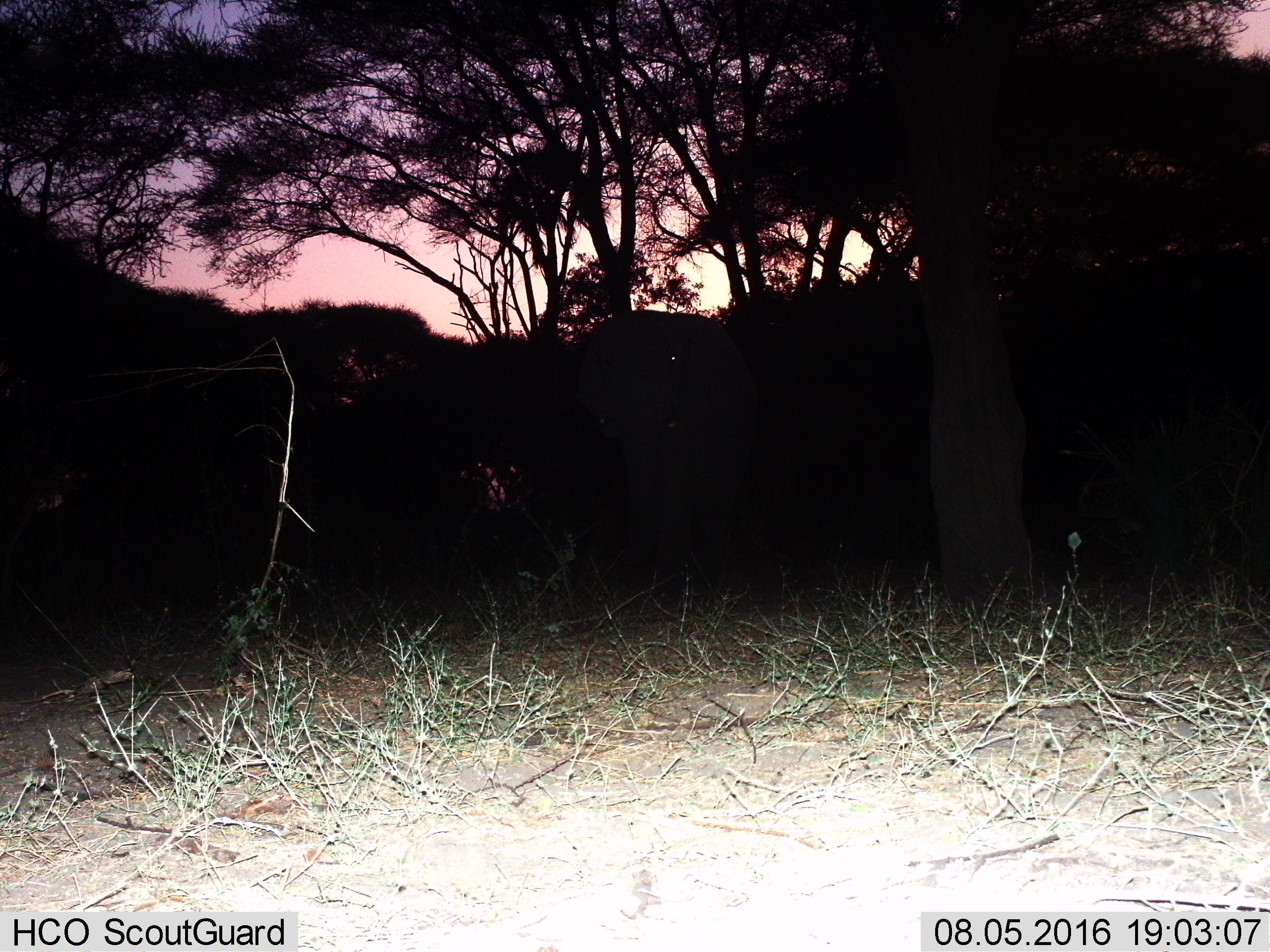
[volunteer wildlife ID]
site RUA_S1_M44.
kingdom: Animalia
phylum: Chordata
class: Mammalia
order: Proboscidea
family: Elephantidae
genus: Loxodonta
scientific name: Loxodonta africana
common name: african bush elephant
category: elephant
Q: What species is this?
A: Elephant (african bush elephant) (Loxodonta africana).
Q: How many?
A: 1.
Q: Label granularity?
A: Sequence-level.